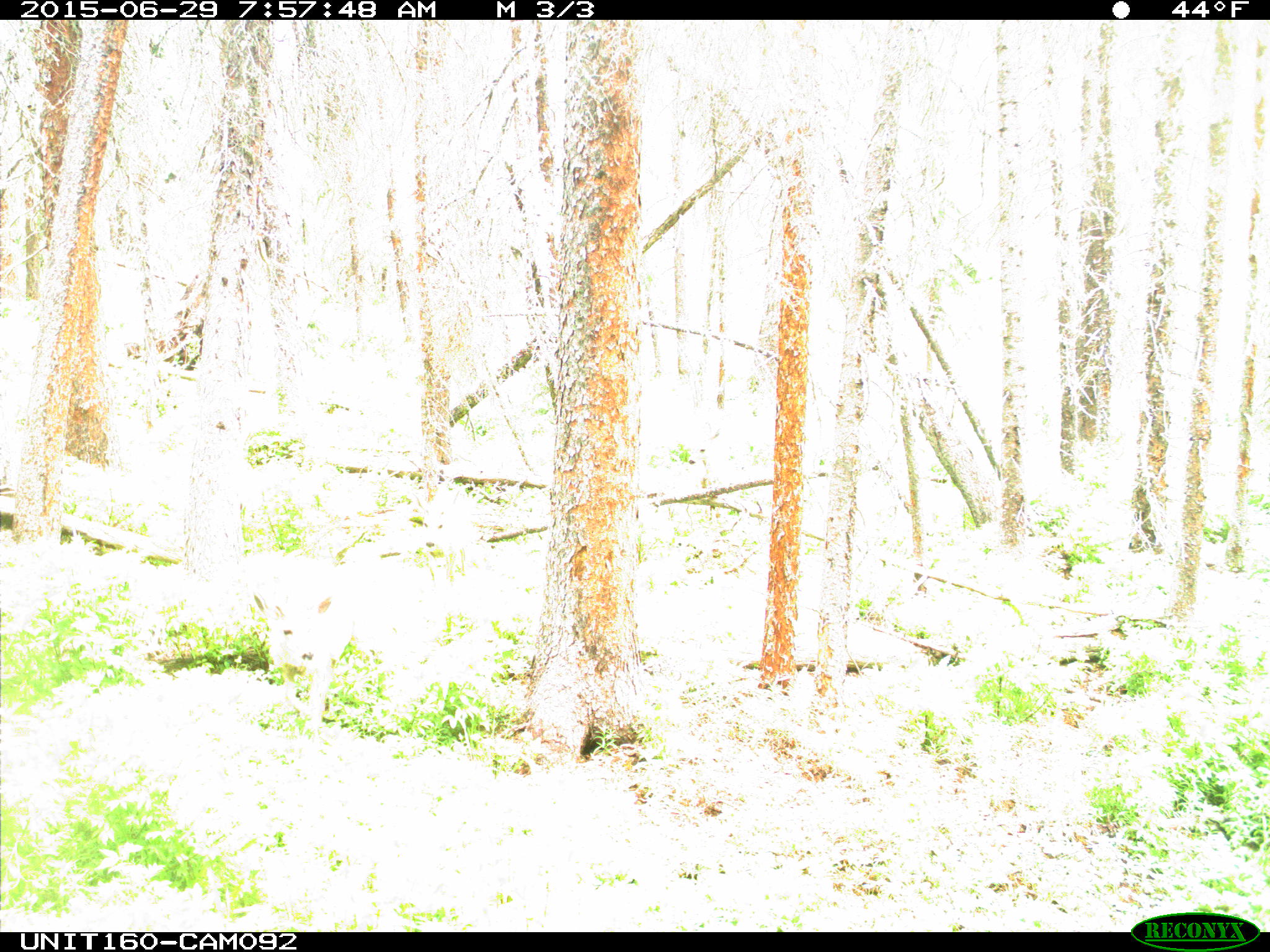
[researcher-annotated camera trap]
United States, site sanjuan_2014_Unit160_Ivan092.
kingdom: Animalia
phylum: Chordata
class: Mammalia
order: Artiodactyla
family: Cervidae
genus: Odocoileus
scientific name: Odocoileus hemionus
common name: mule deer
Odocoileus hemionus (mule deer).